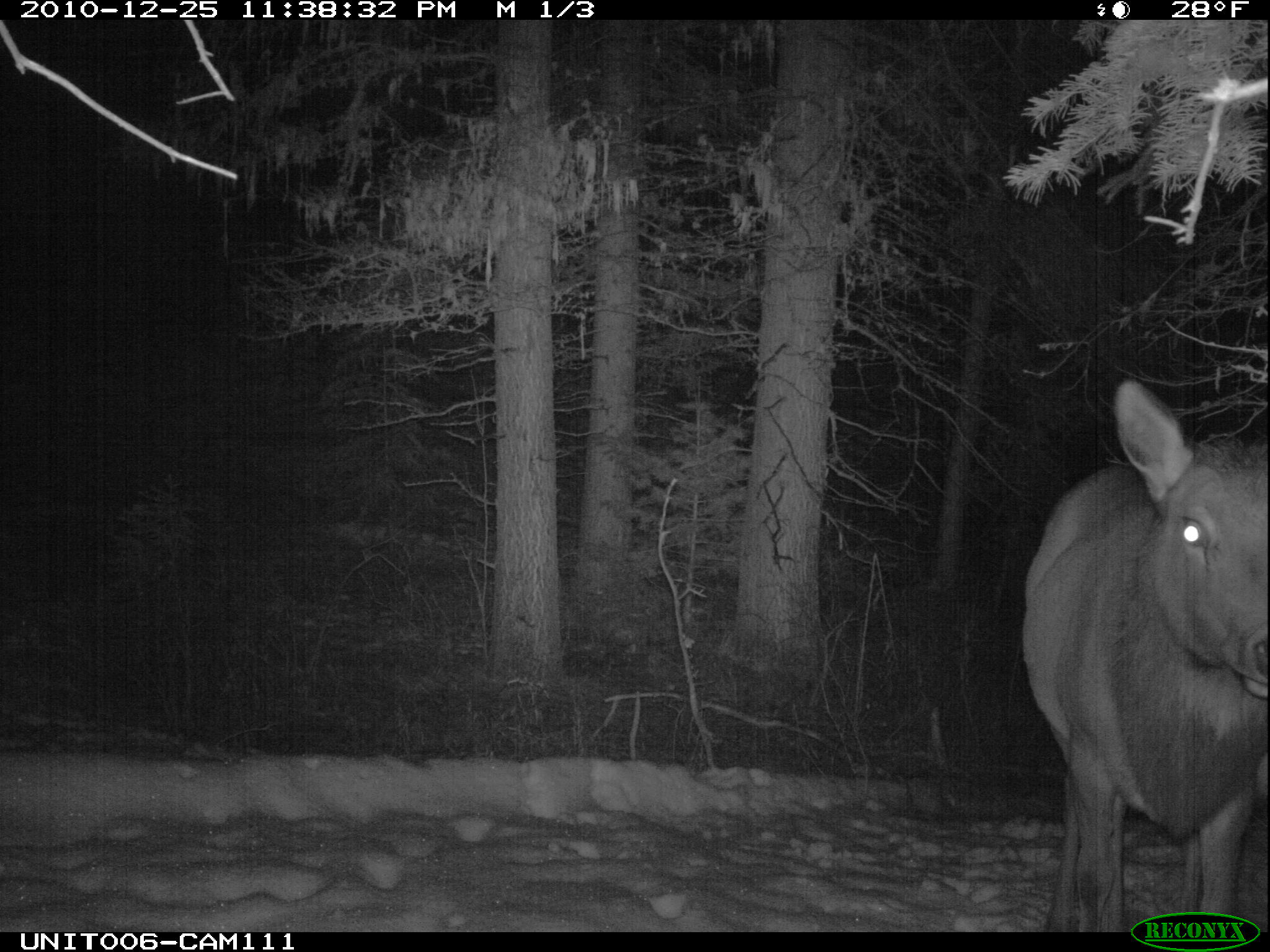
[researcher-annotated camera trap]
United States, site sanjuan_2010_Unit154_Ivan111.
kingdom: Animalia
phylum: Chordata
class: Mammalia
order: Artiodactyla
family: Cervidae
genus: Cervus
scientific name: Cervus elaphus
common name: red deer